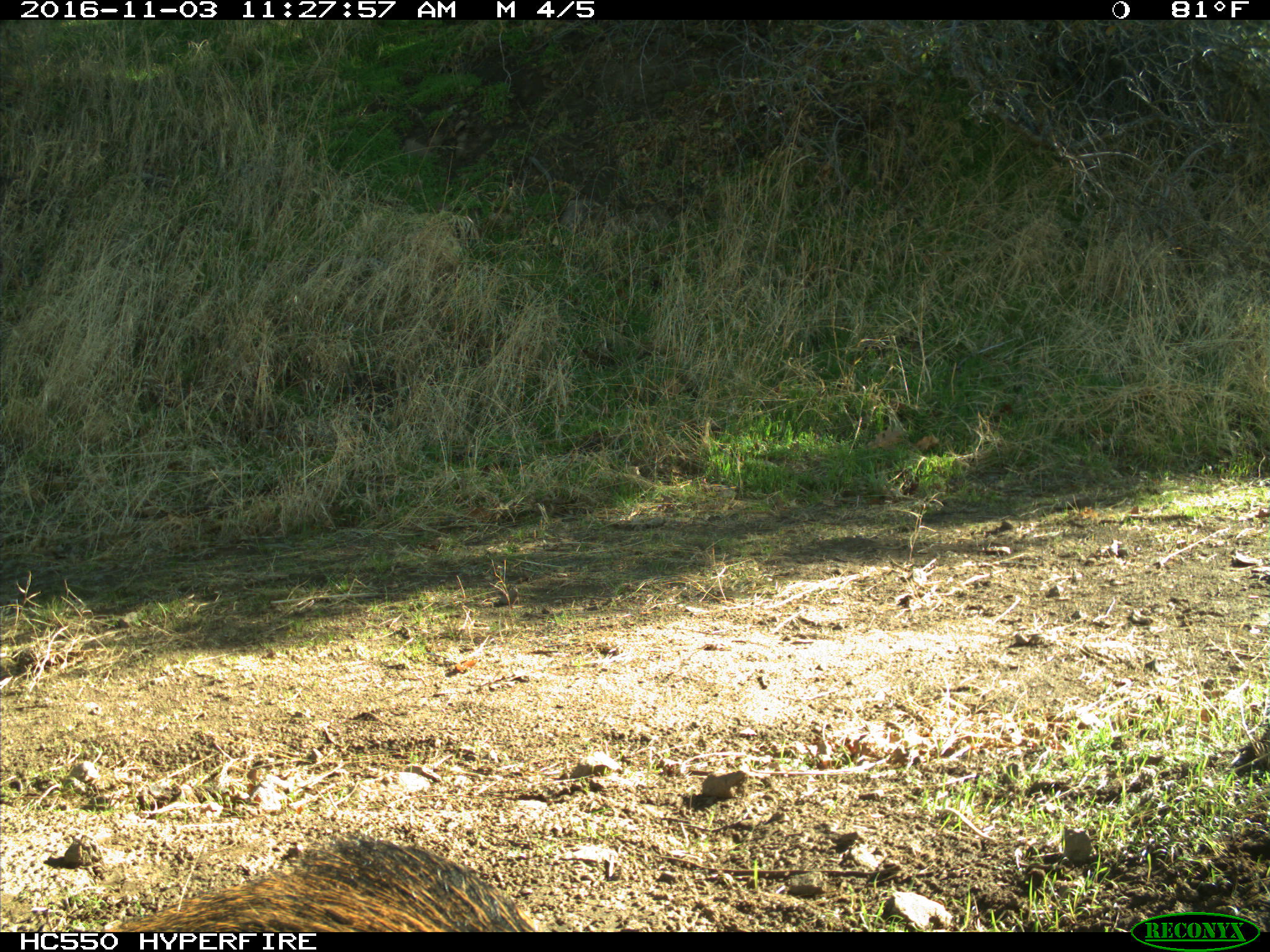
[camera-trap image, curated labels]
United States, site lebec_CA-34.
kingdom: Animalia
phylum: Chordata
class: Mammalia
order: Artiodactyla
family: Suidae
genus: Sus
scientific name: Sus scrofa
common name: wild boar